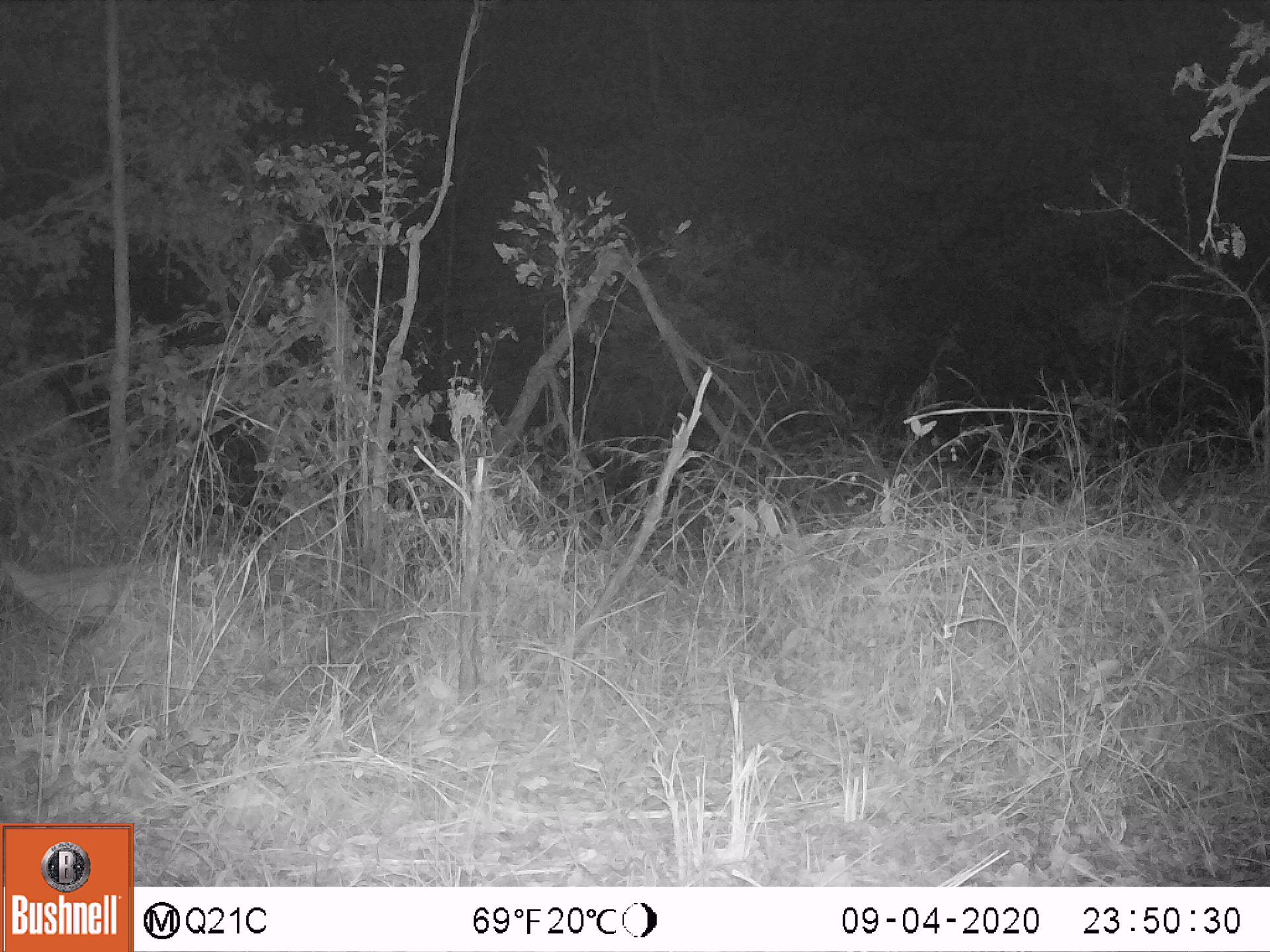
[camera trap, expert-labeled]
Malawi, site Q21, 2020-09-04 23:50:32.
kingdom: Animalia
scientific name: Animalia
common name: other animal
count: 1